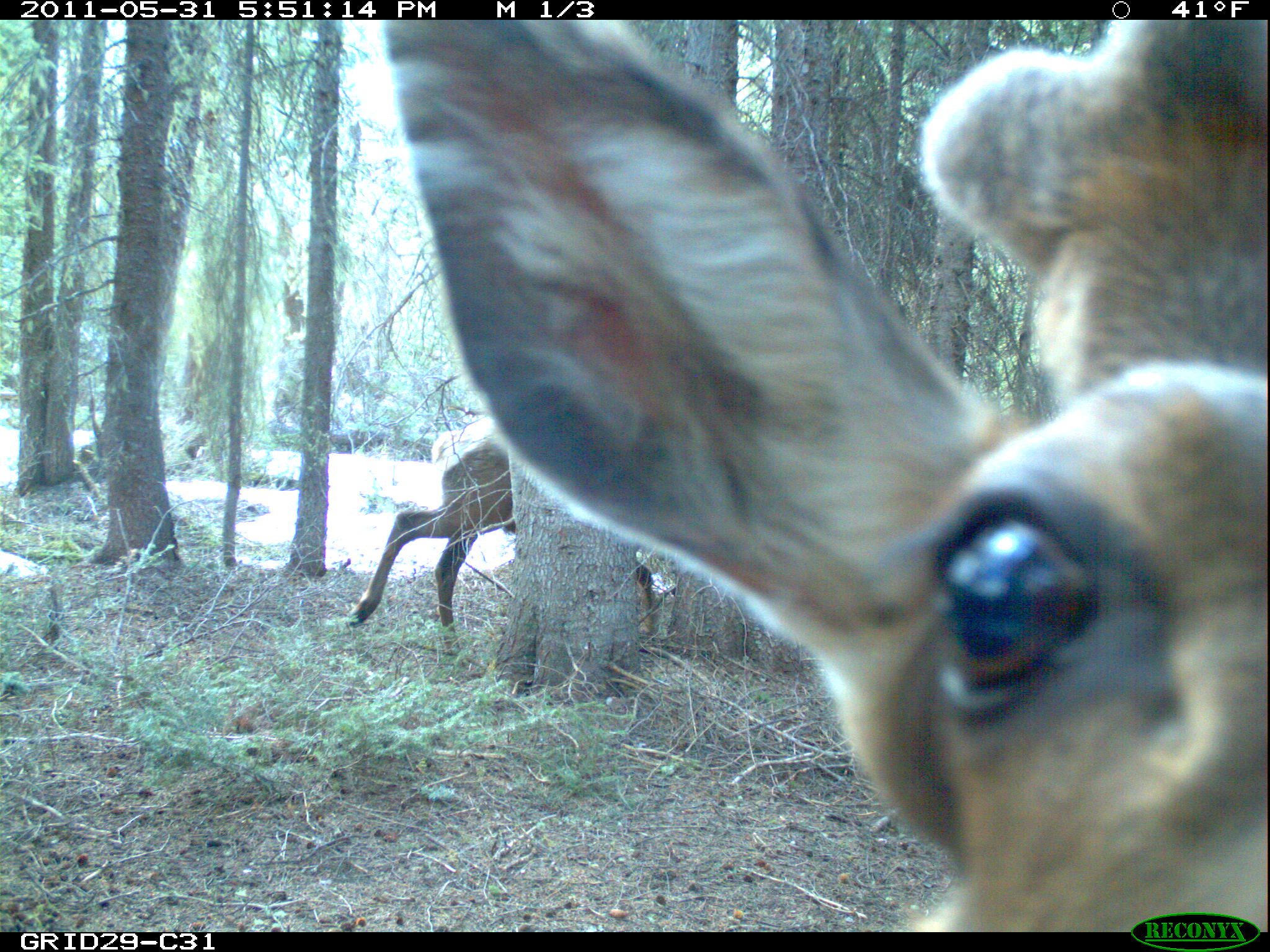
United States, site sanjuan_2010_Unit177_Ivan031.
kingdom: Animalia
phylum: Chordata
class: Mammalia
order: Artiodactyla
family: Cervidae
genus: Cervus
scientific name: Cervus elaphus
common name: red deer